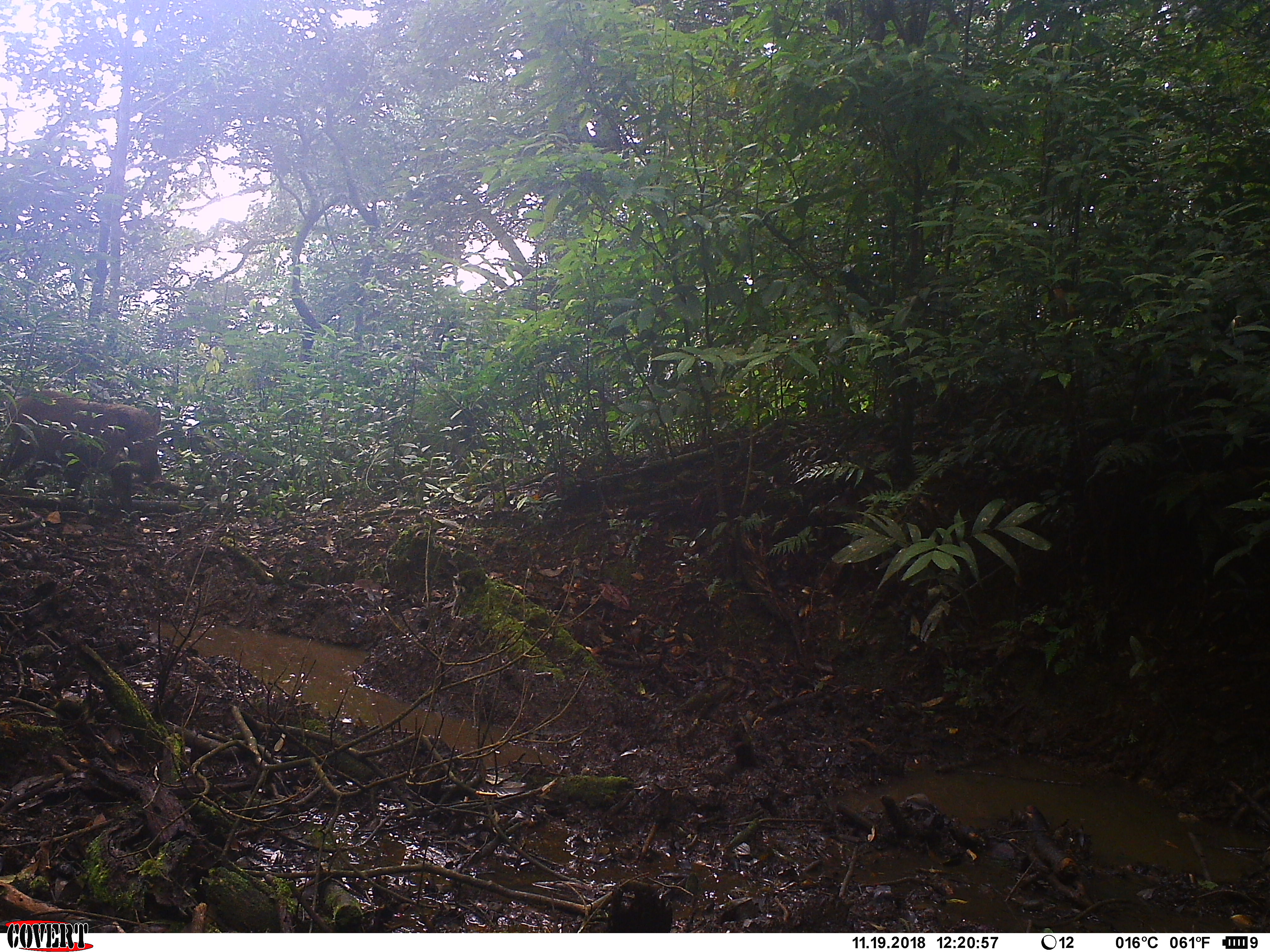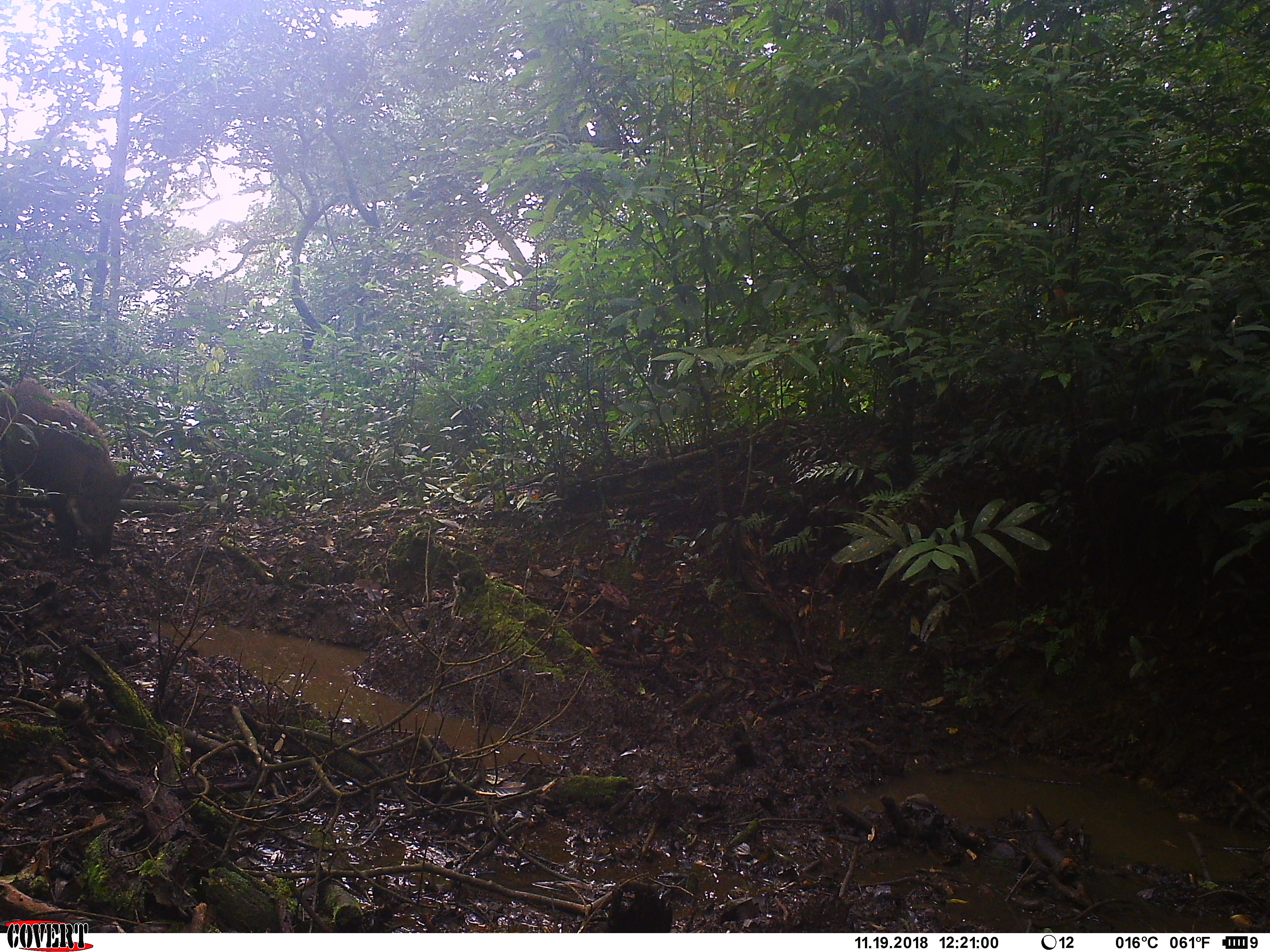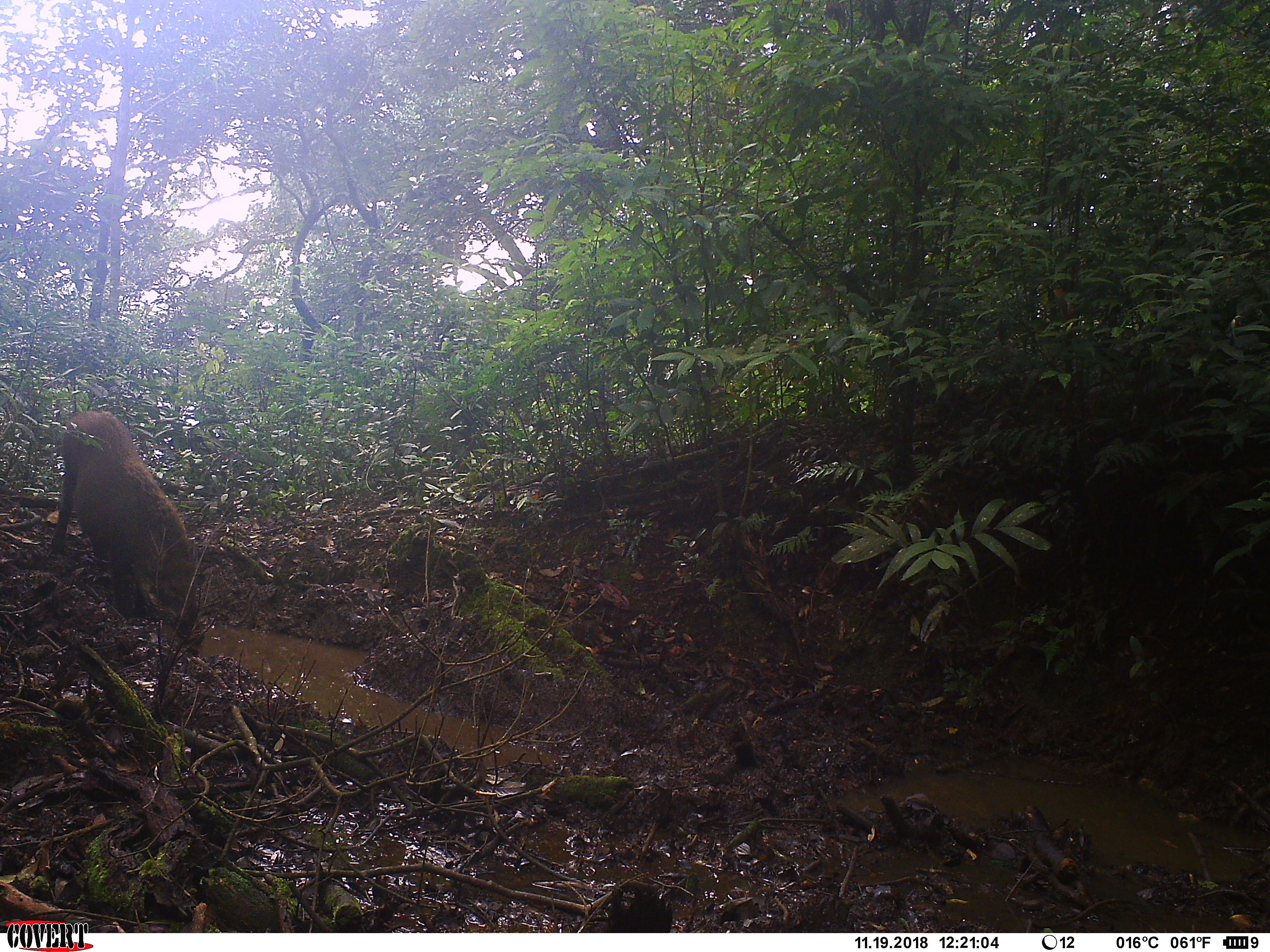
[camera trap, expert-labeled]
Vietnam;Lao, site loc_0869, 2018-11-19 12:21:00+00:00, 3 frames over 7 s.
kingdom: Animalia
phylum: Chordata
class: Mammalia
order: Artiodactyla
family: Suidae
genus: Sus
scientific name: Sus scrofa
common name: eurasian wild pig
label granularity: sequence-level